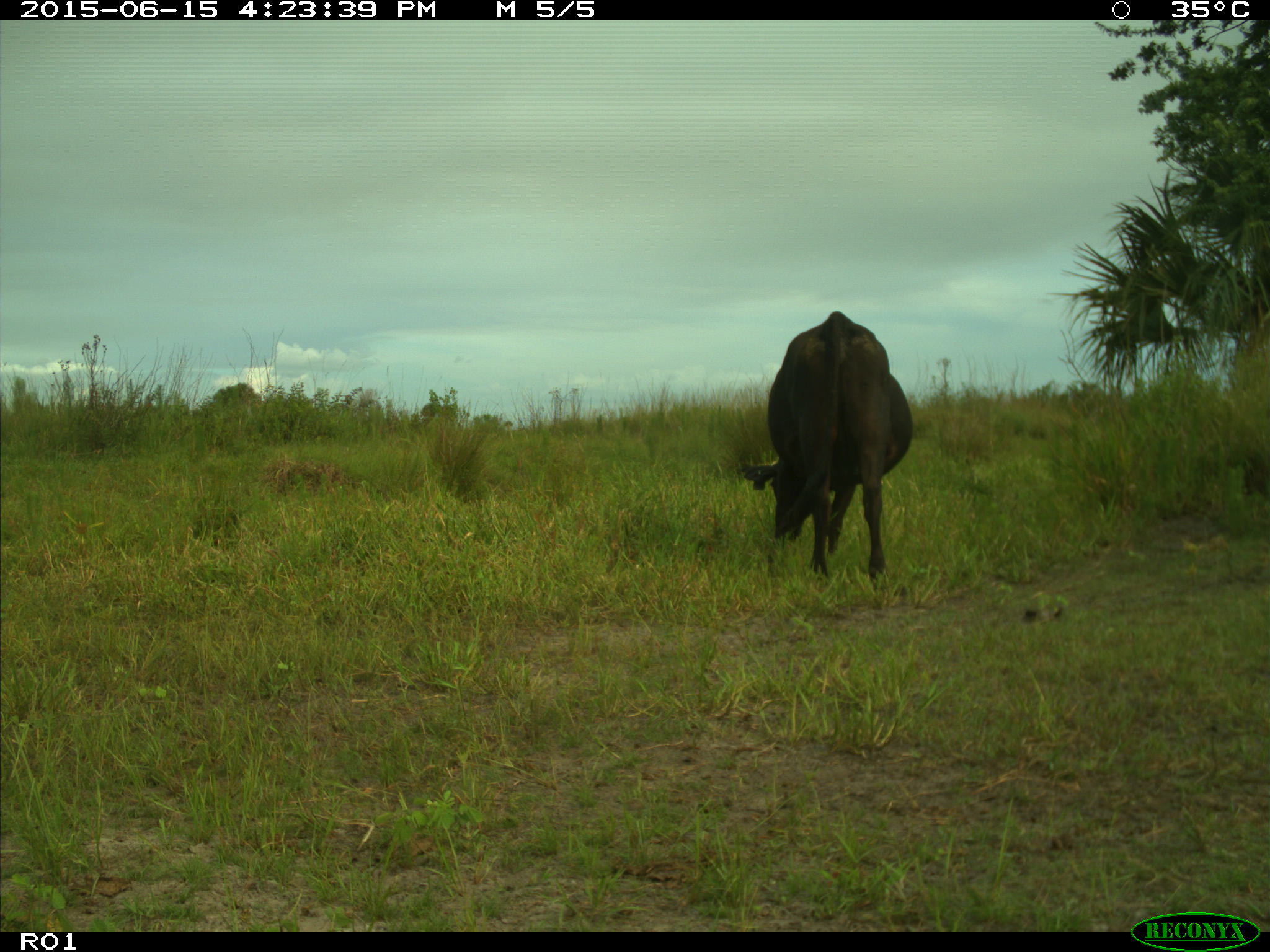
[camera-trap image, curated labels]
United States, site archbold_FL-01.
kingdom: Animalia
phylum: Chordata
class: Mammalia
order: Artiodactyla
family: Bovidae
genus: Bos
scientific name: Bos taurus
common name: domestic cow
Bos taurus (domestic cow).